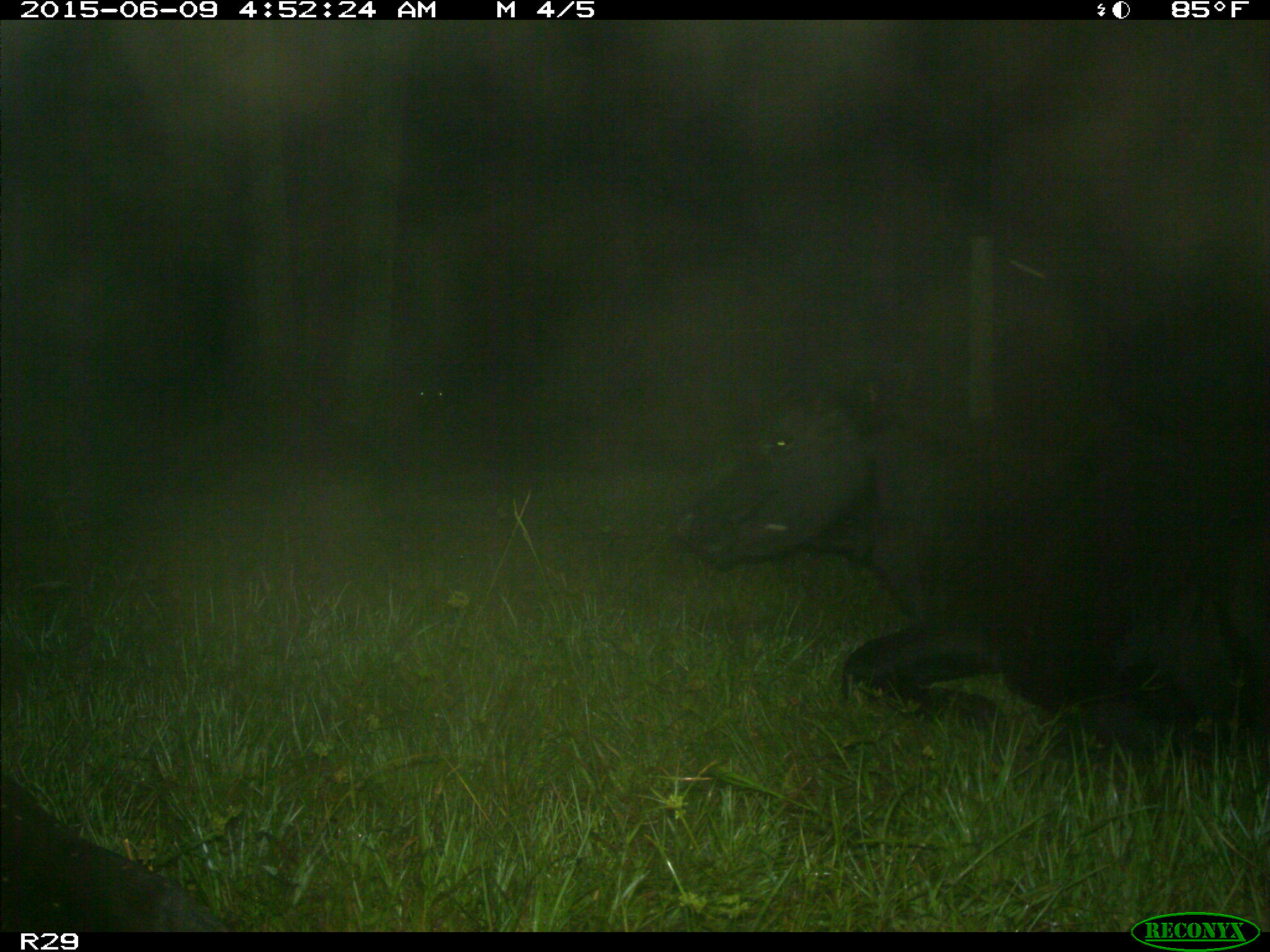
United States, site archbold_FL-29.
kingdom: Animalia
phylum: Chordata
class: Mammalia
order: Artiodactyla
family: Bovidae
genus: Bos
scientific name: Bos taurus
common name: domestic cow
Bos taurus (domestic cow).